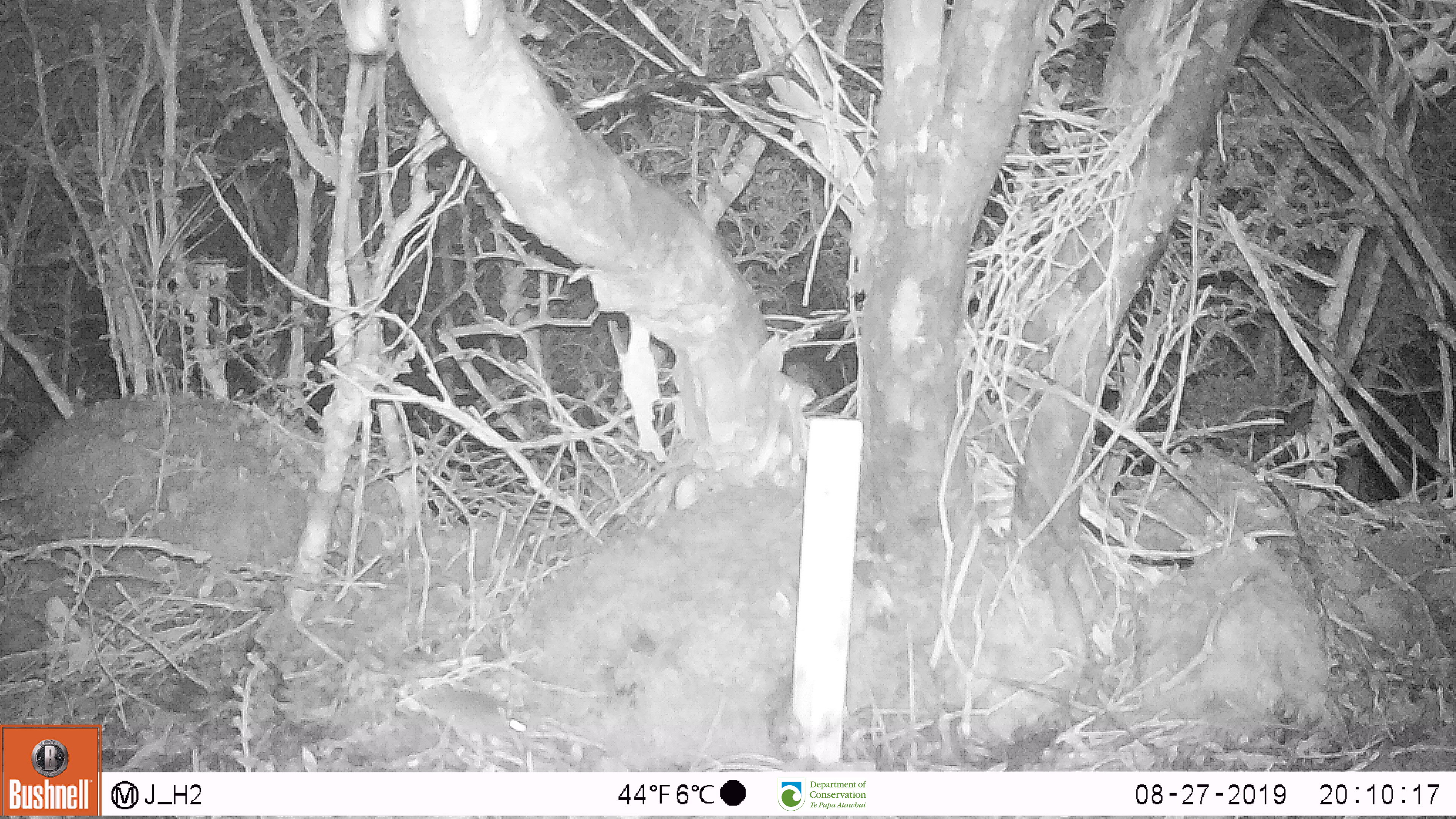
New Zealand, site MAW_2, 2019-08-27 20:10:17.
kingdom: Animalia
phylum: Chordata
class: Mammalia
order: Rodentia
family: Muridae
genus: Mus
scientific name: Mus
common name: mouse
Mouse (Mus).